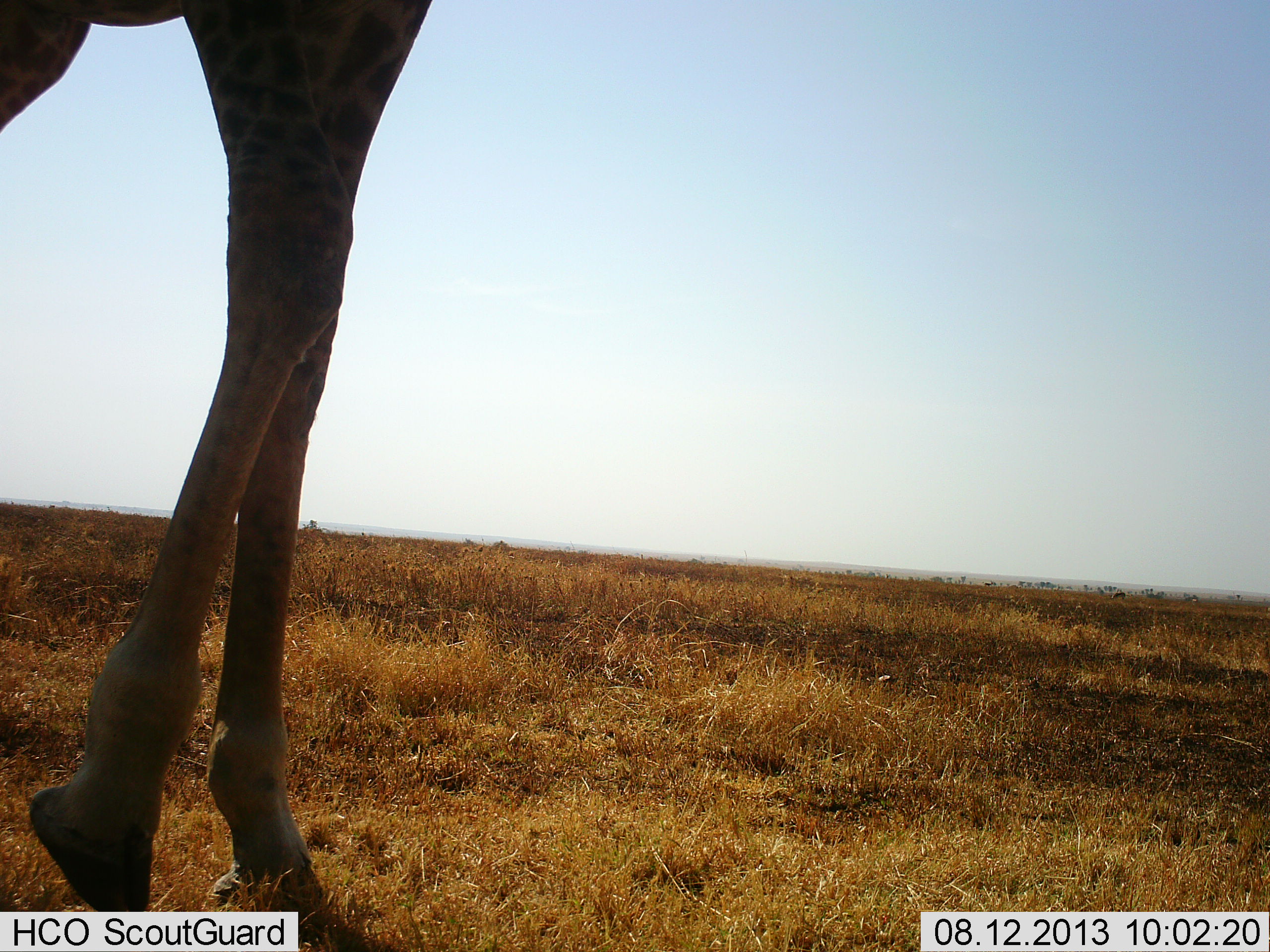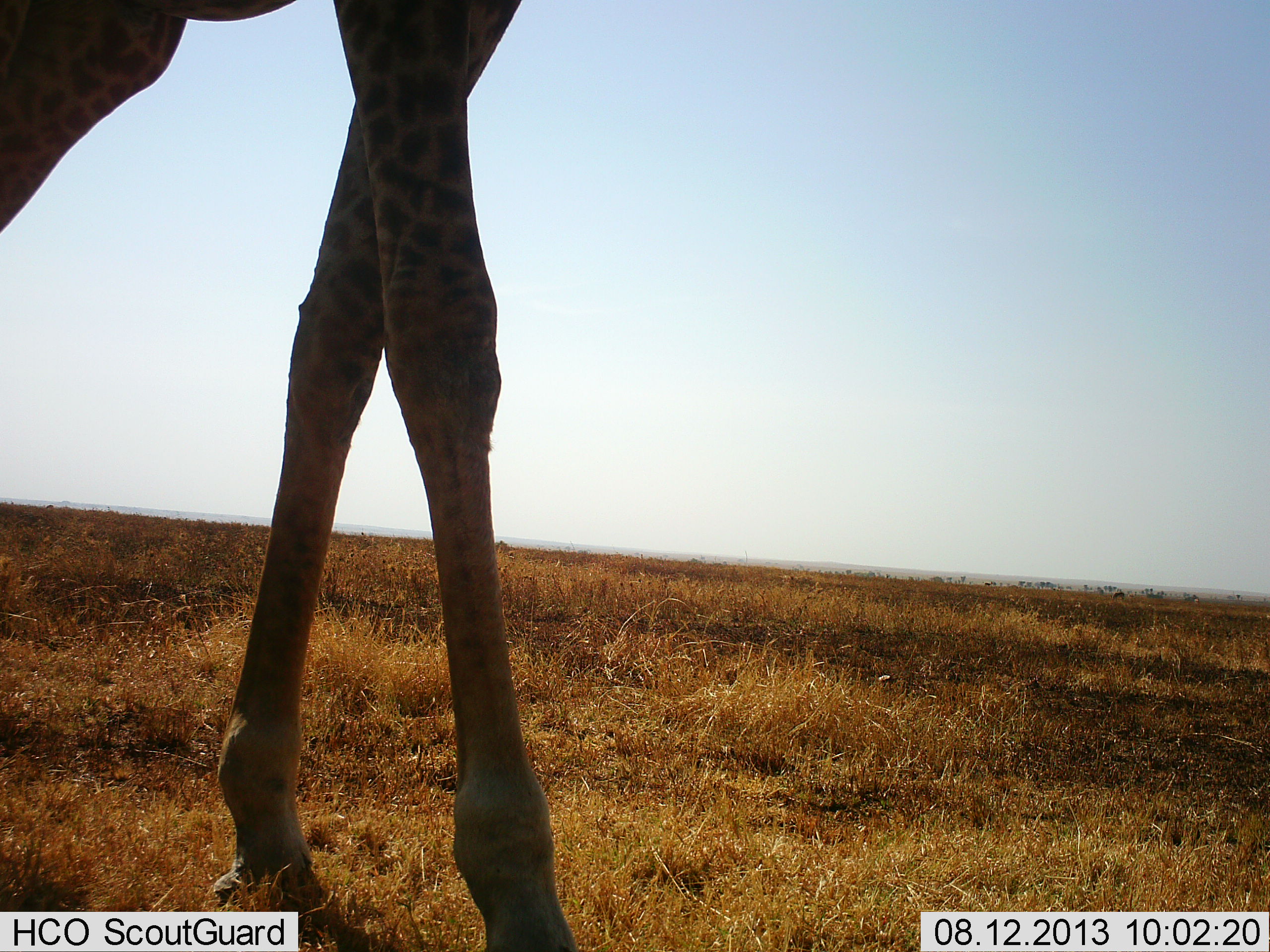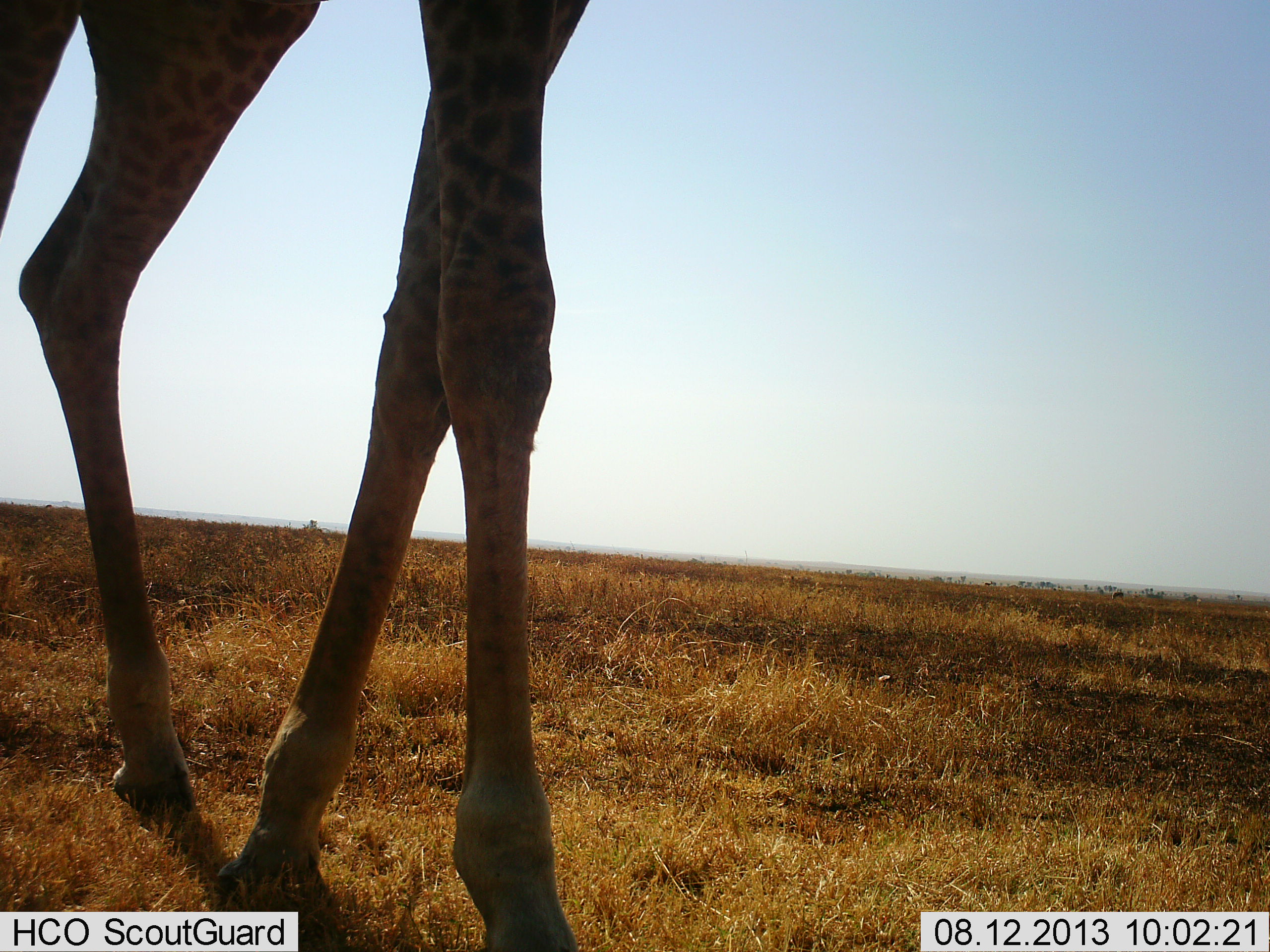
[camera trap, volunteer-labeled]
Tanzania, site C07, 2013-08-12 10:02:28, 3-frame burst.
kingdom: Animalia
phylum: Chordata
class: Mammalia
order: Artiodactyla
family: Giraffidae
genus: Giraffa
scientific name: Giraffa camelopardalis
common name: giraffe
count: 1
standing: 28%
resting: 0%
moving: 83%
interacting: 0%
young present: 0%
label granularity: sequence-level